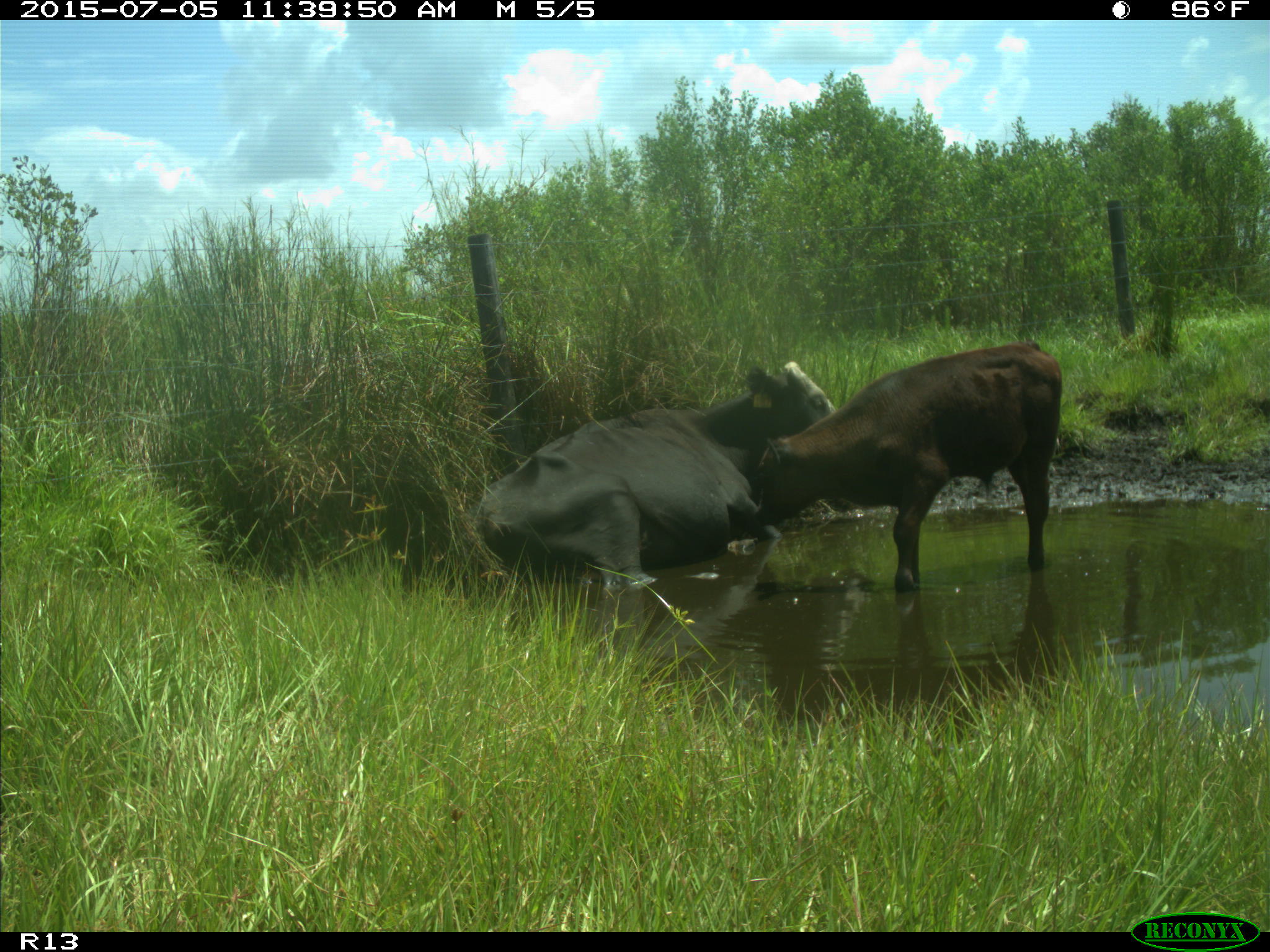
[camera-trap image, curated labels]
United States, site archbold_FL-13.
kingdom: Animalia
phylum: Chordata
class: Mammalia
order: Artiodactyla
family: Bovidae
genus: Bos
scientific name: Bos taurus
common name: domestic cow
Bos taurus (domestic cow).